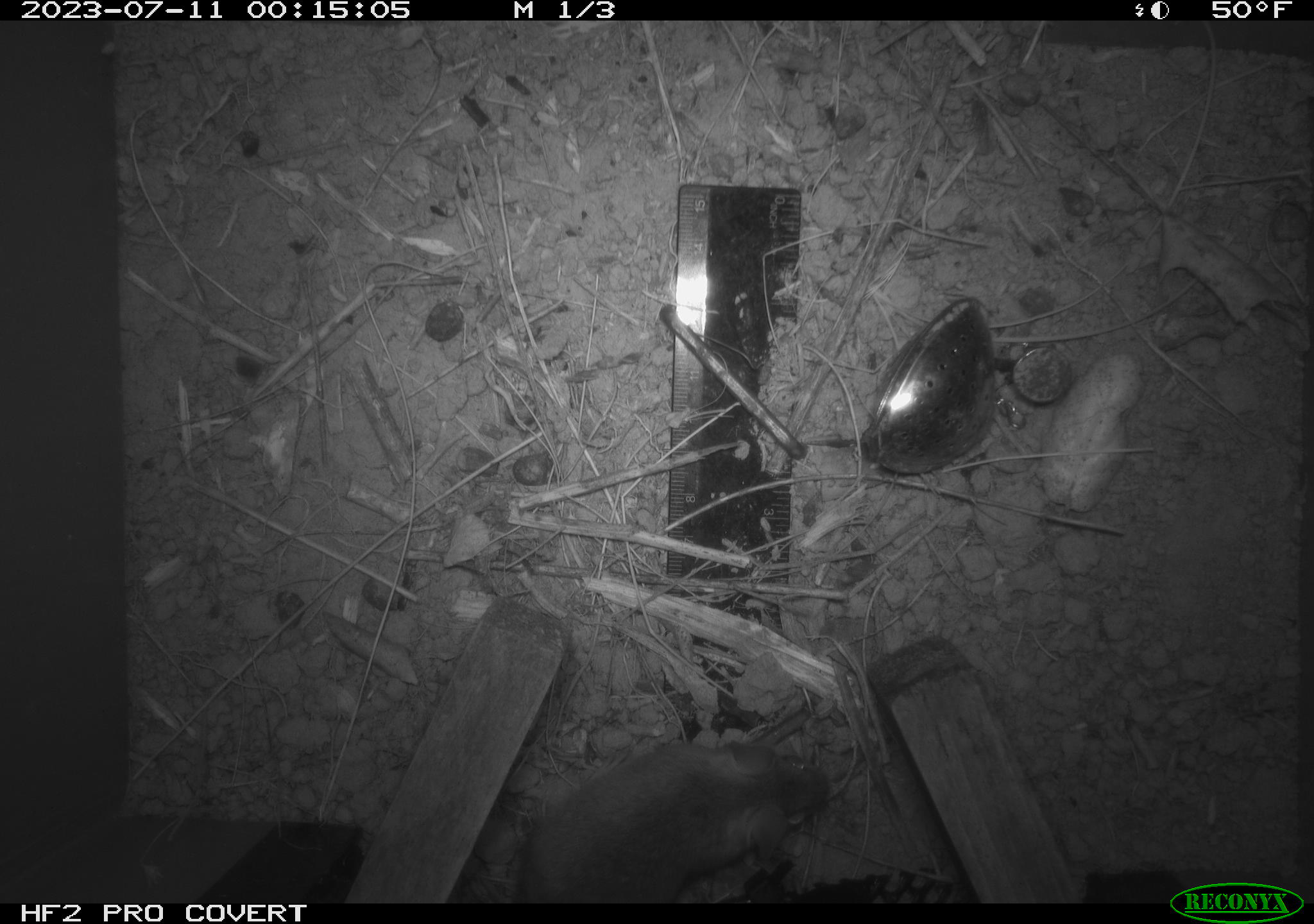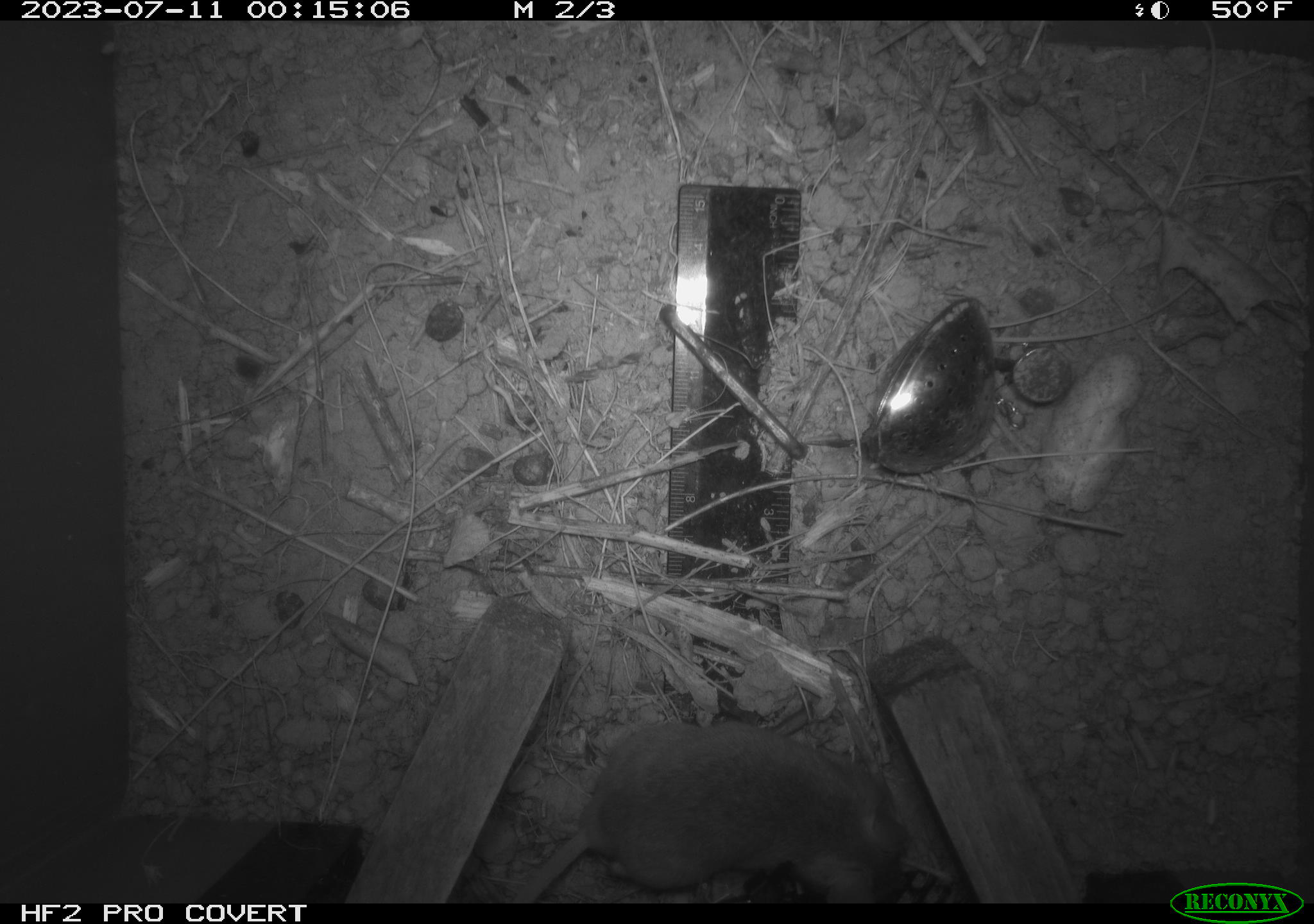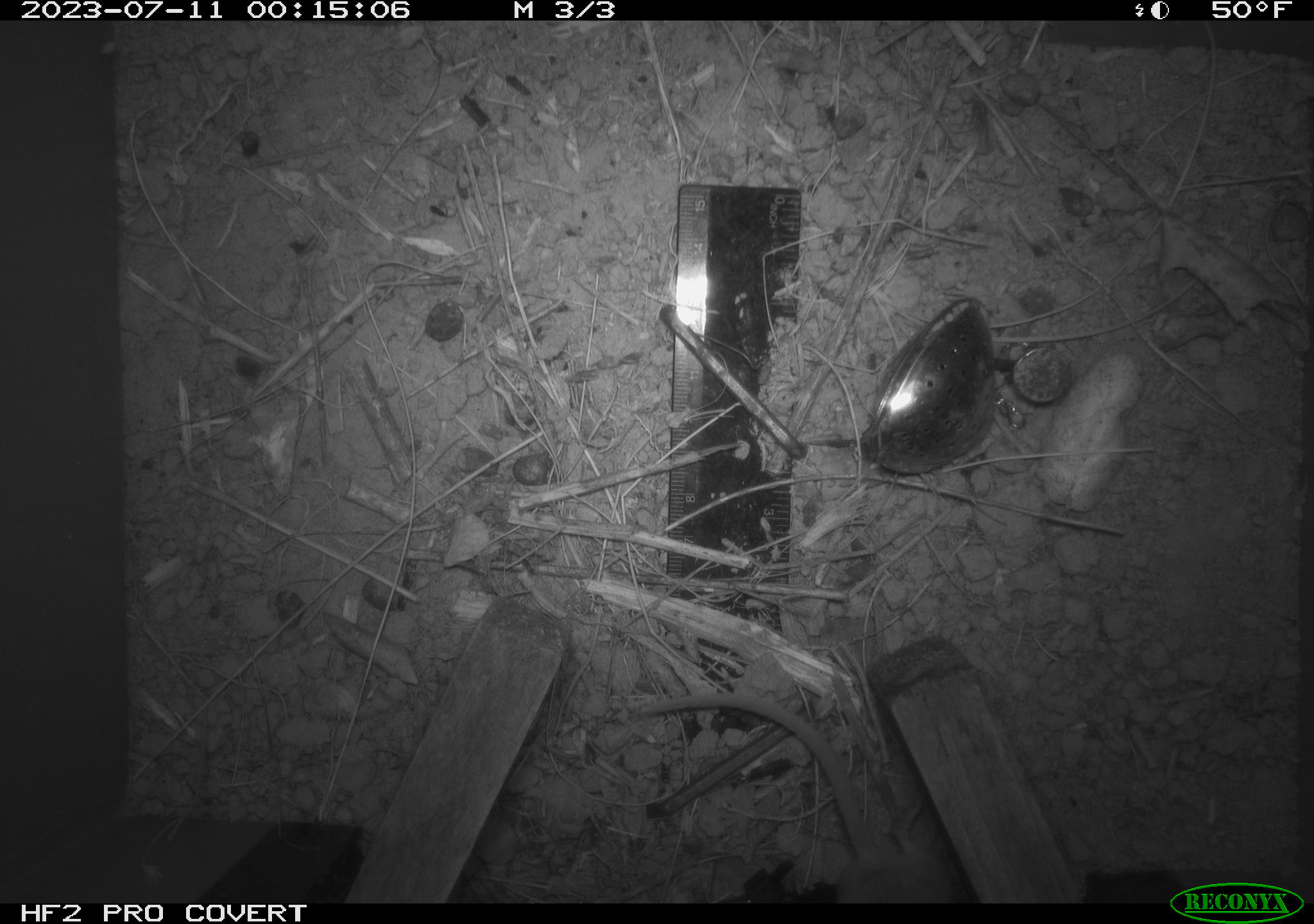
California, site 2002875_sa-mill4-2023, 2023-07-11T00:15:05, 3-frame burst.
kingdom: Animalia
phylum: Chordata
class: Mammalia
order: Rodentia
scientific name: Rodentia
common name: mouse species